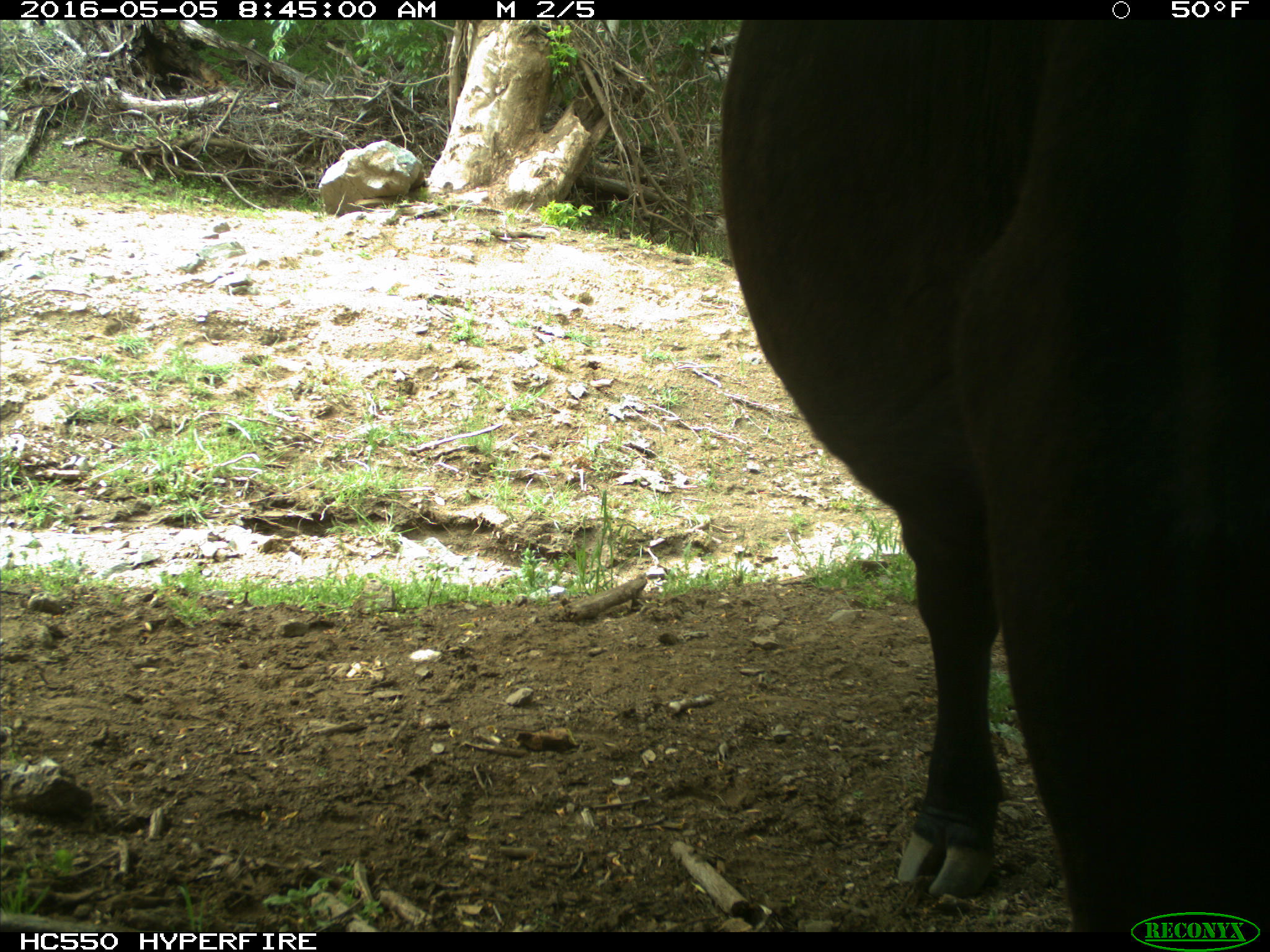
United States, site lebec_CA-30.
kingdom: Animalia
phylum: Chordata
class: Mammalia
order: Artiodactyla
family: Bovidae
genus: Bos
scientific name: Bos taurus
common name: domestic cow